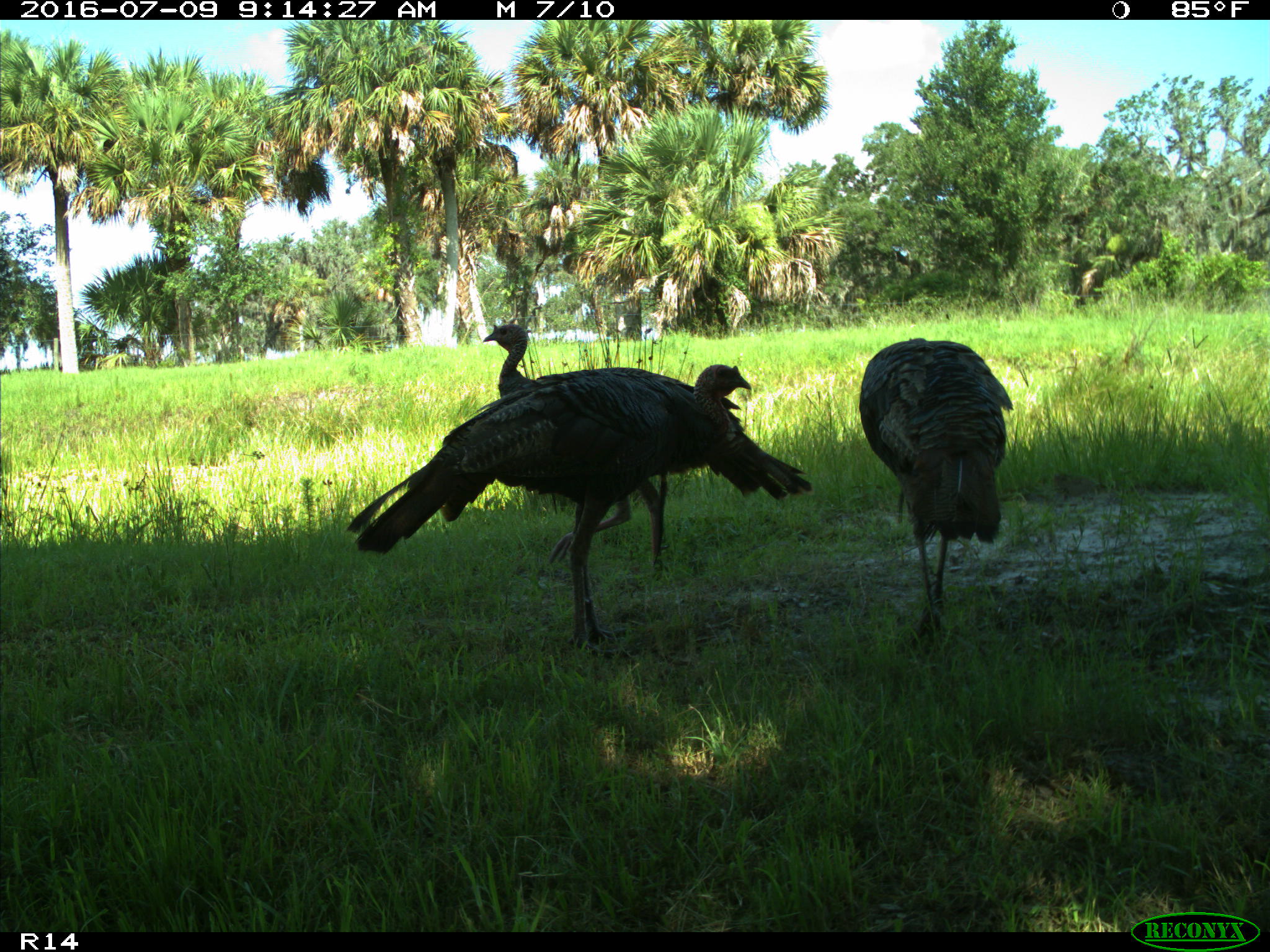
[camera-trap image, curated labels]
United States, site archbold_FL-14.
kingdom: Animalia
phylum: Chordata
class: Aves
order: Galliformes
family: Phasianidae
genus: Meleagris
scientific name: Meleagris gallopavo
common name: wild turkey